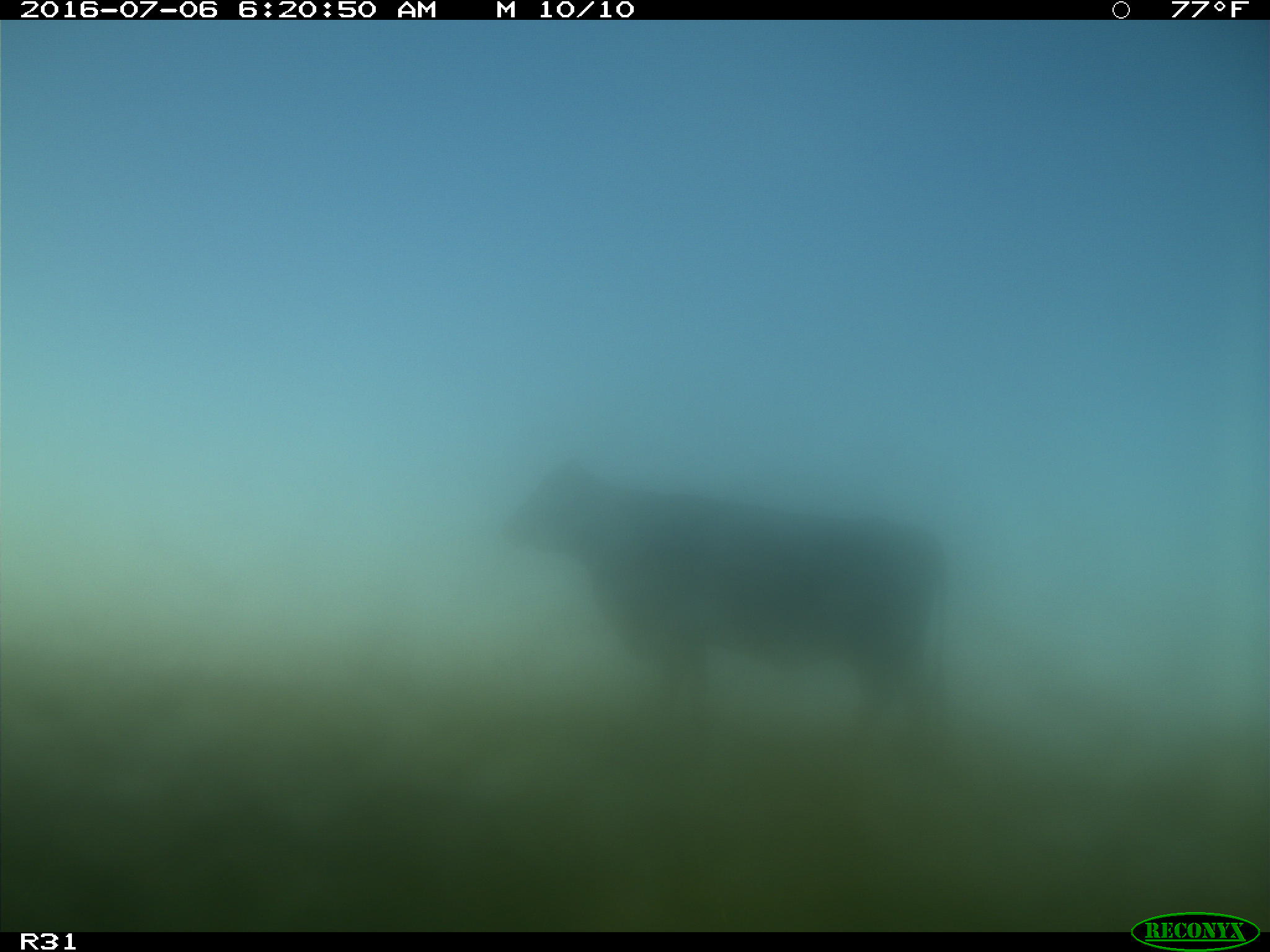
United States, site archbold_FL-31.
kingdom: Animalia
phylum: Chordata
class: Mammalia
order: Artiodactyla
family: Bovidae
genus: Bos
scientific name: Bos taurus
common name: domestic cow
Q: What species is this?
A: Bos taurus (domestic cow).